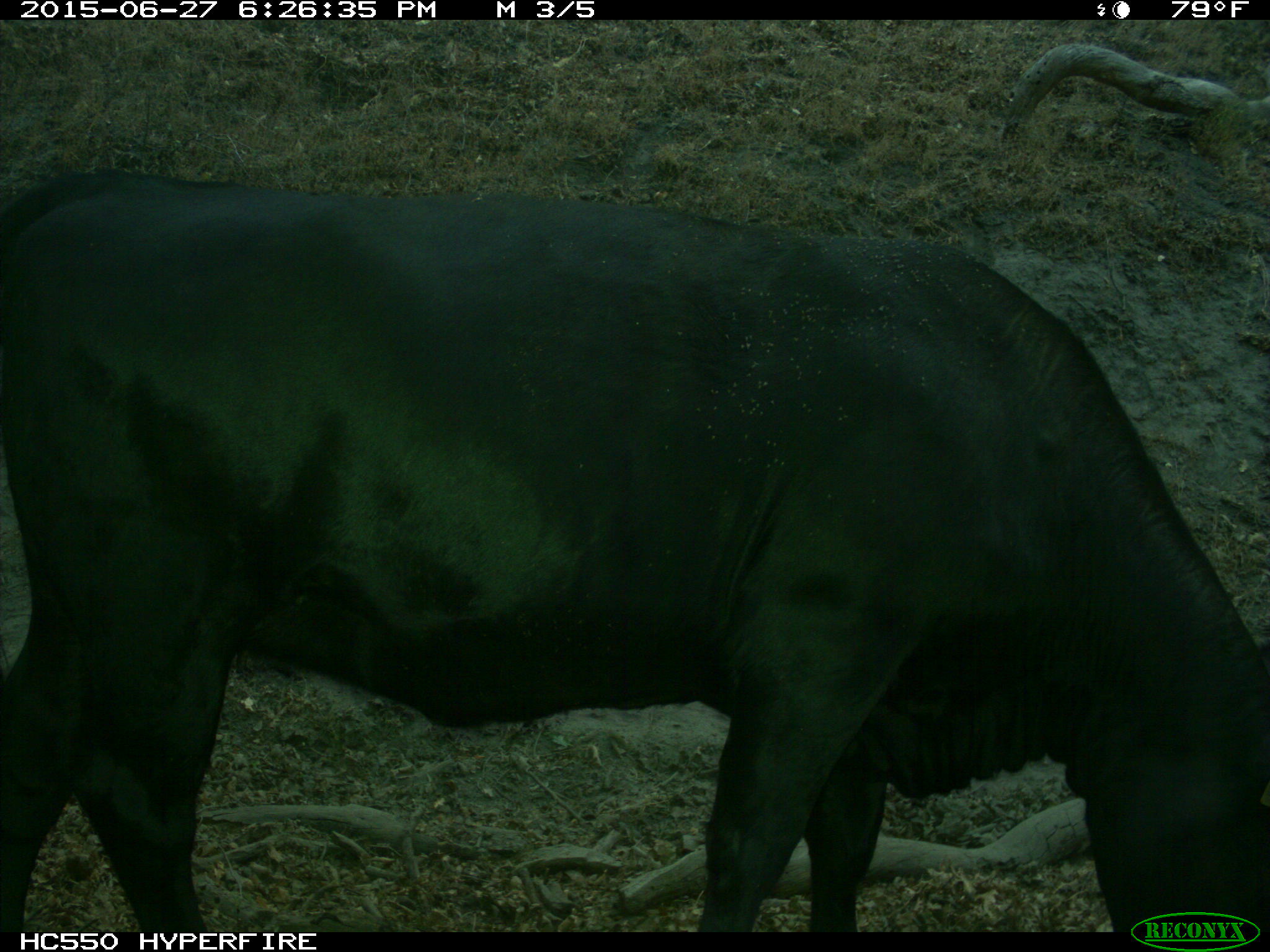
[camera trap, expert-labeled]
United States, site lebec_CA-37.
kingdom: Animalia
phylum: Chordata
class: Mammalia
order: Artiodactyla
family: Bovidae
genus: Bos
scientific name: Bos taurus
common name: domestic cow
Bos taurus (domestic cow).